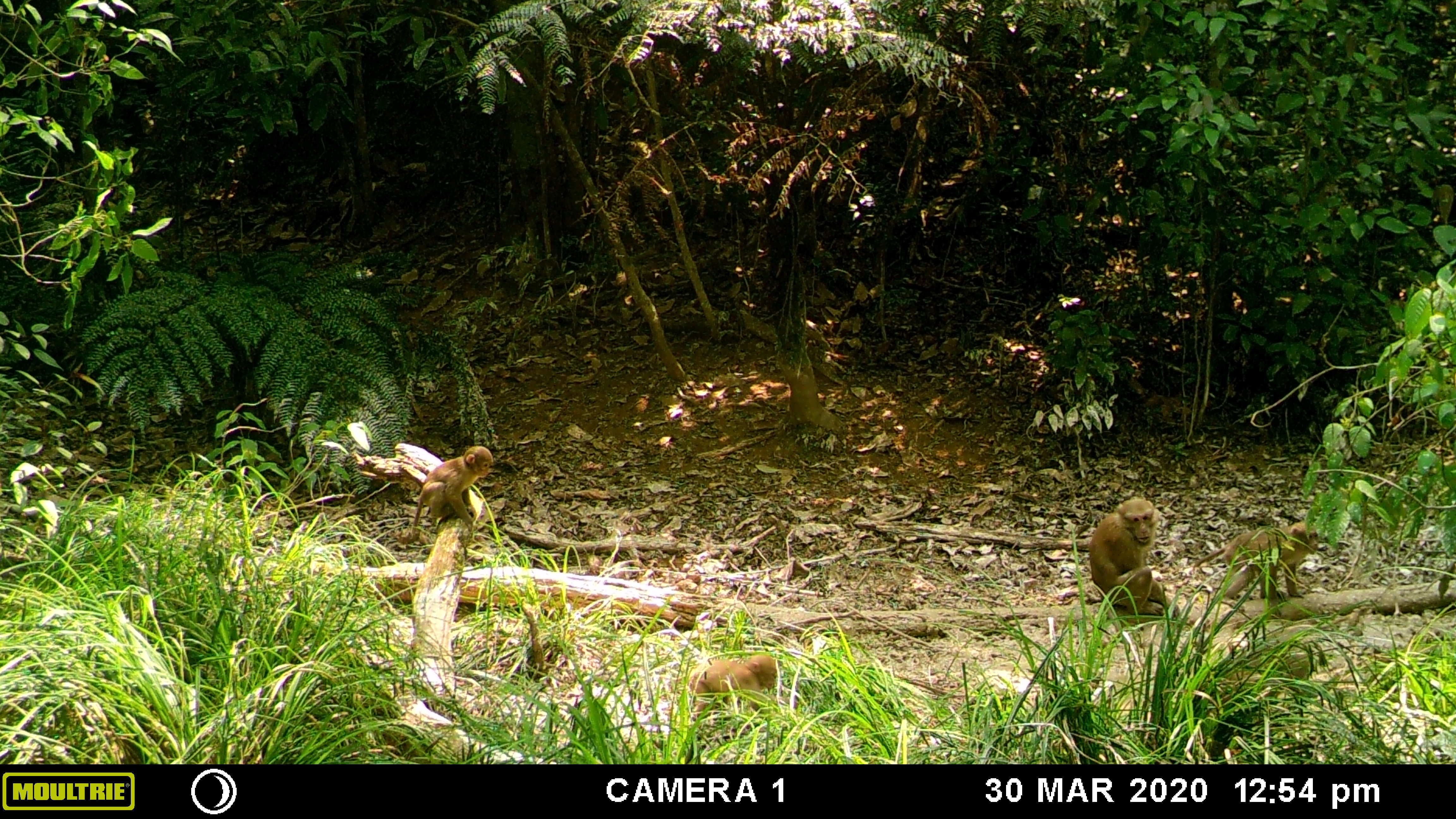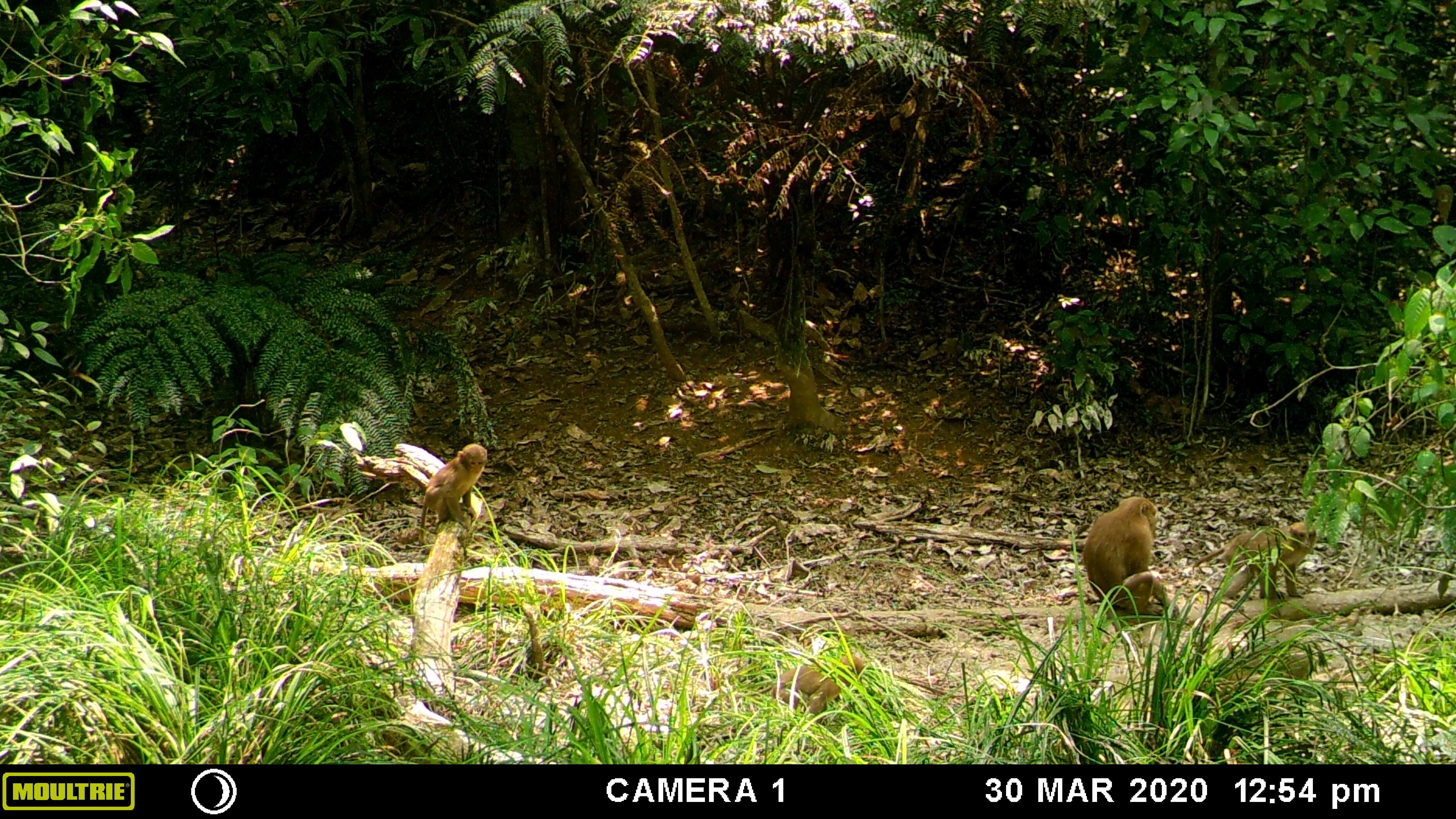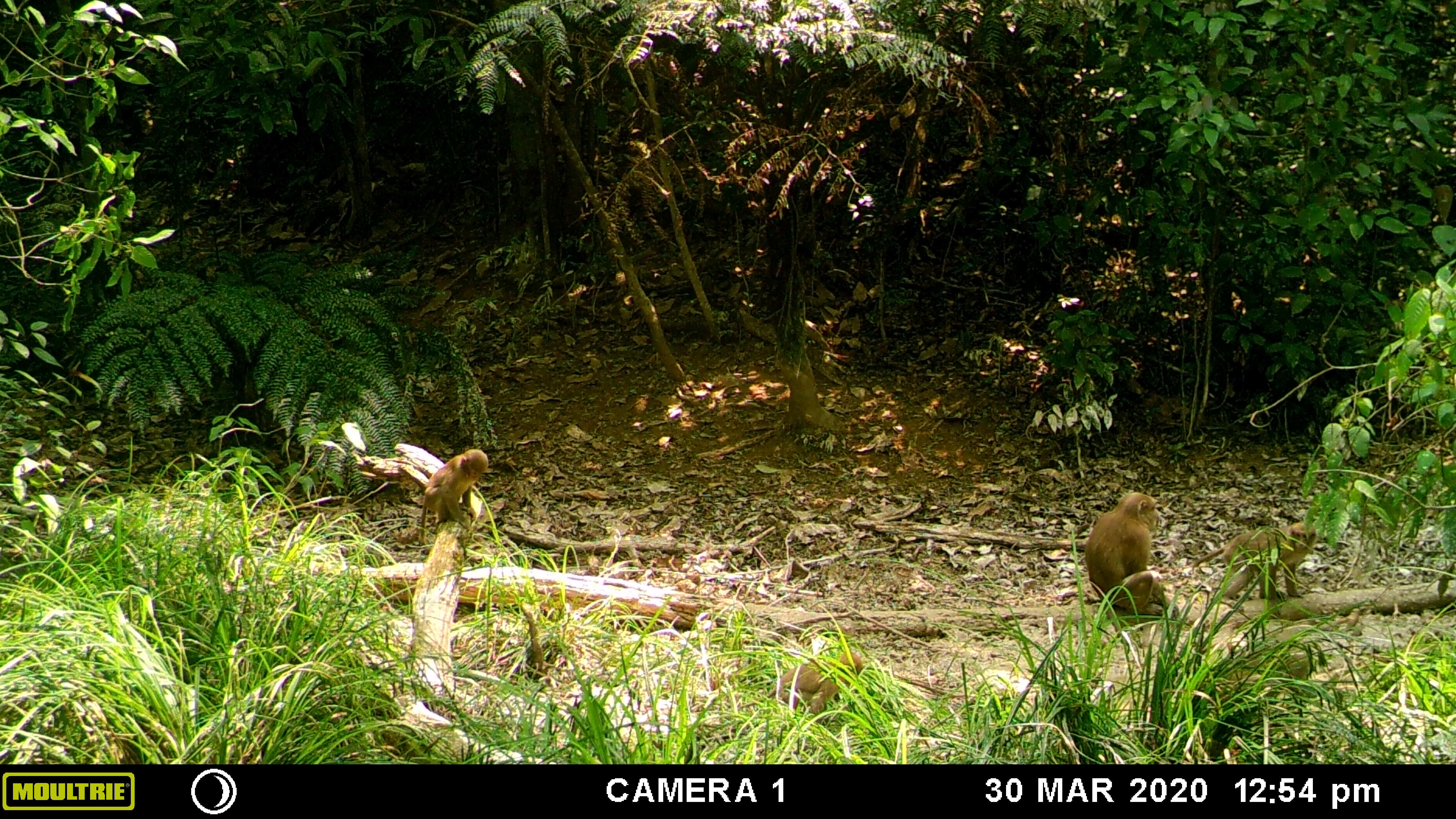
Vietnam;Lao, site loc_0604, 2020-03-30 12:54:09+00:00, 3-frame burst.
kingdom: Animalia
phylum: Chordata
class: Mammalia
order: Primates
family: Cercopithecidae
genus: Macaca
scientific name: Macaca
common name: macaques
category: assam or rhesus macaque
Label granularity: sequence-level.